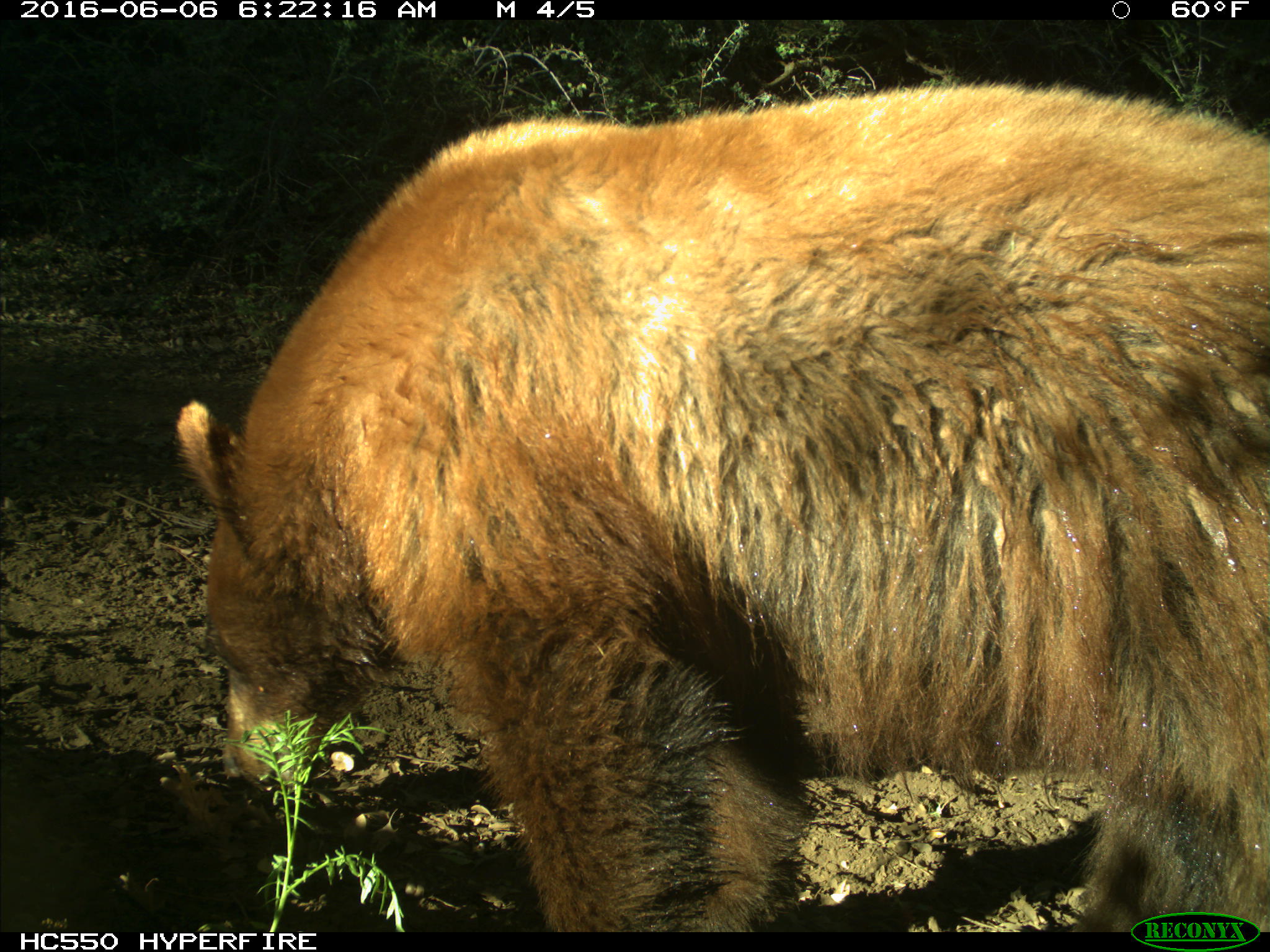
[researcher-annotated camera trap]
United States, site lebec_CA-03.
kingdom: Animalia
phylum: Chordata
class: Mammalia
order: Carnivora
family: Ursidae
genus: Ursus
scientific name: Ursus americanus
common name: american black bear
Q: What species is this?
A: Ursus americanus (american black bear).